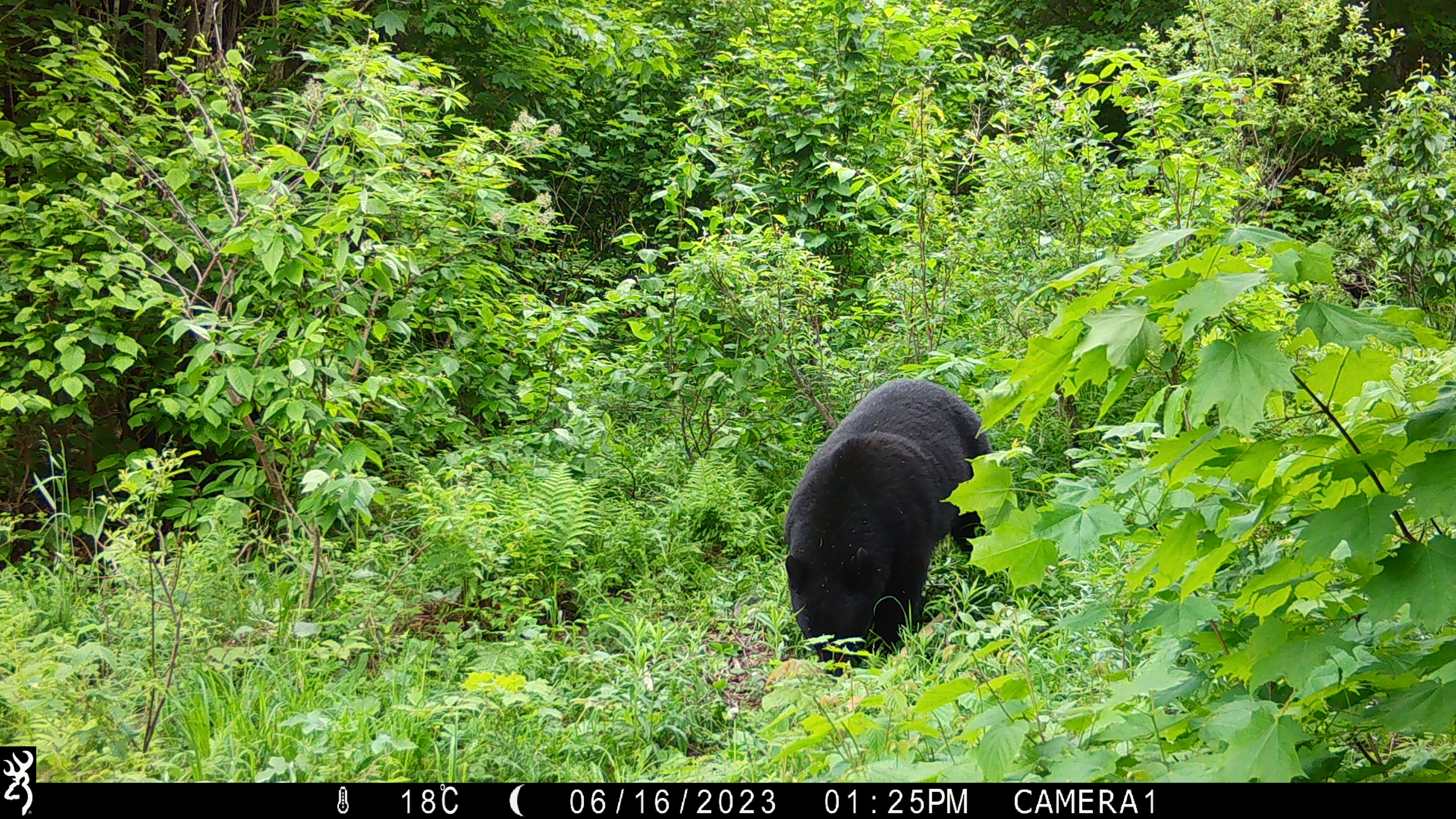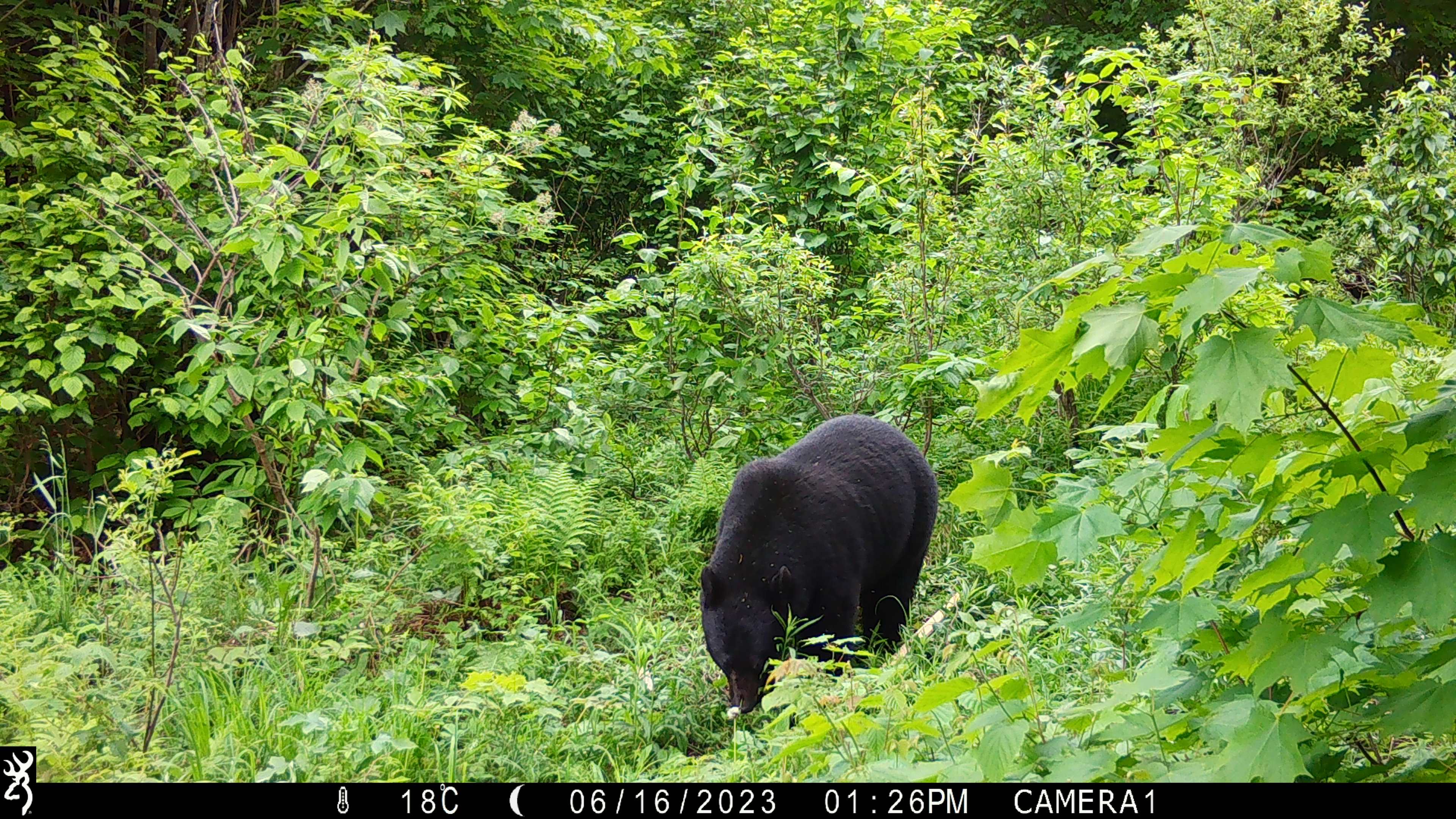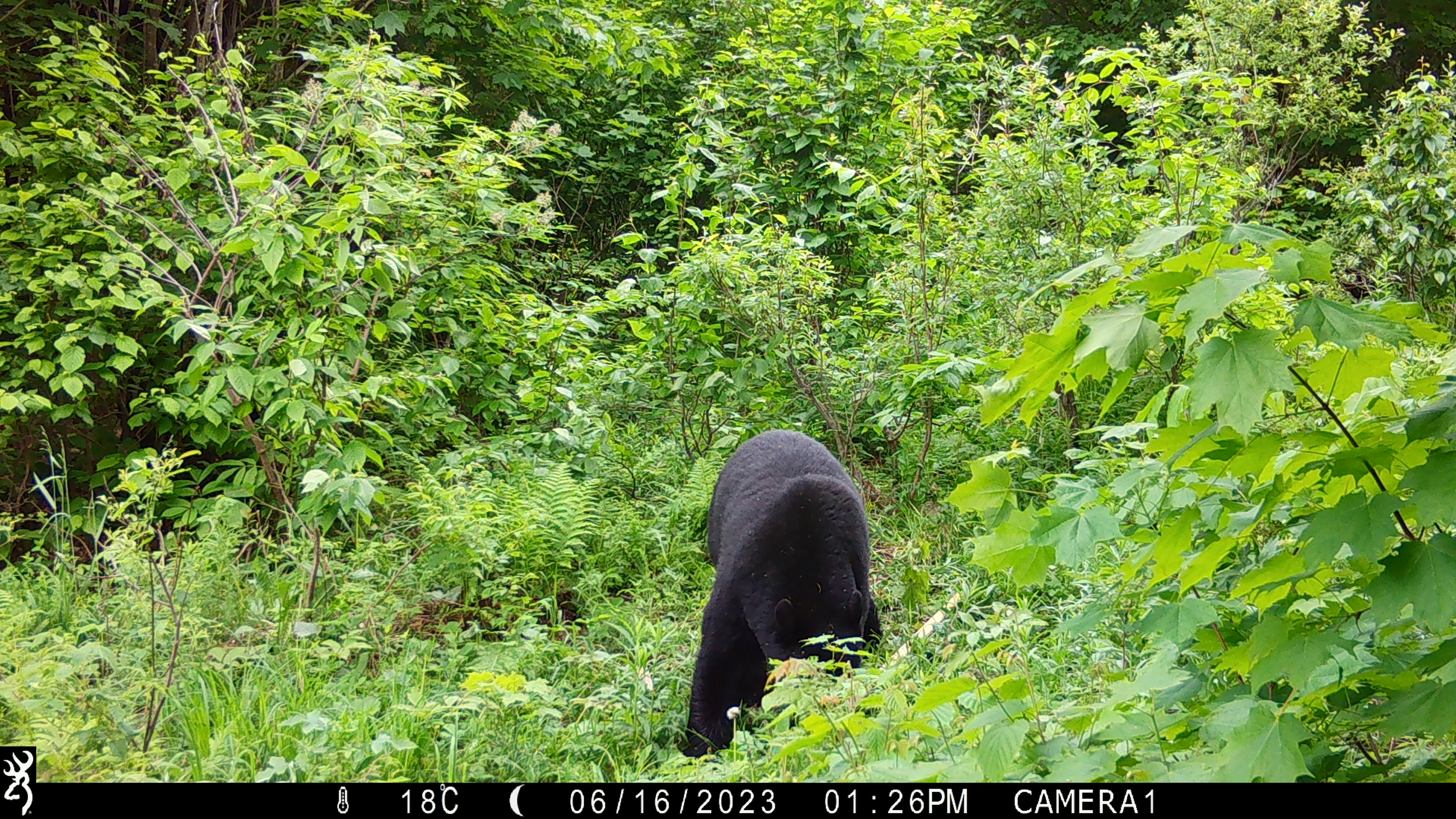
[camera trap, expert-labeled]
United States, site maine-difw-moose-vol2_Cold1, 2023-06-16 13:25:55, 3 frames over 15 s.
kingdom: Animalia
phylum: Chordata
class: Mammalia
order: Carnivora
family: Ursidae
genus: Ursus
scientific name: Ursus americanus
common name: black bear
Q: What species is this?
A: Black bear (Ursus americanus).